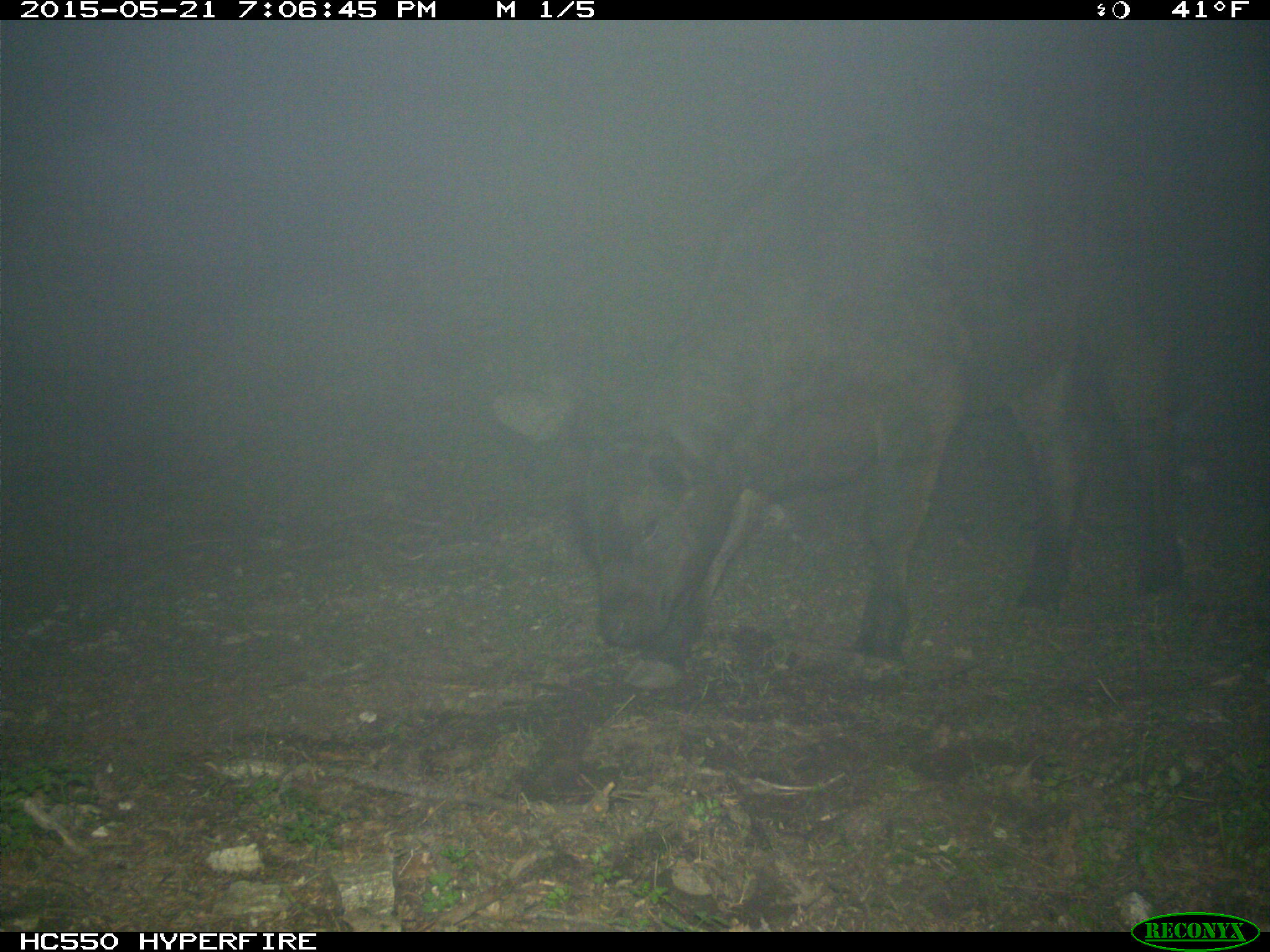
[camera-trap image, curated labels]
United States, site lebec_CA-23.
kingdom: Animalia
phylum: Chordata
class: Mammalia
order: Artiodactyla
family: Bovidae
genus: Bos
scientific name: Bos taurus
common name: domestic cow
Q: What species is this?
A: Bos taurus (domestic cow).